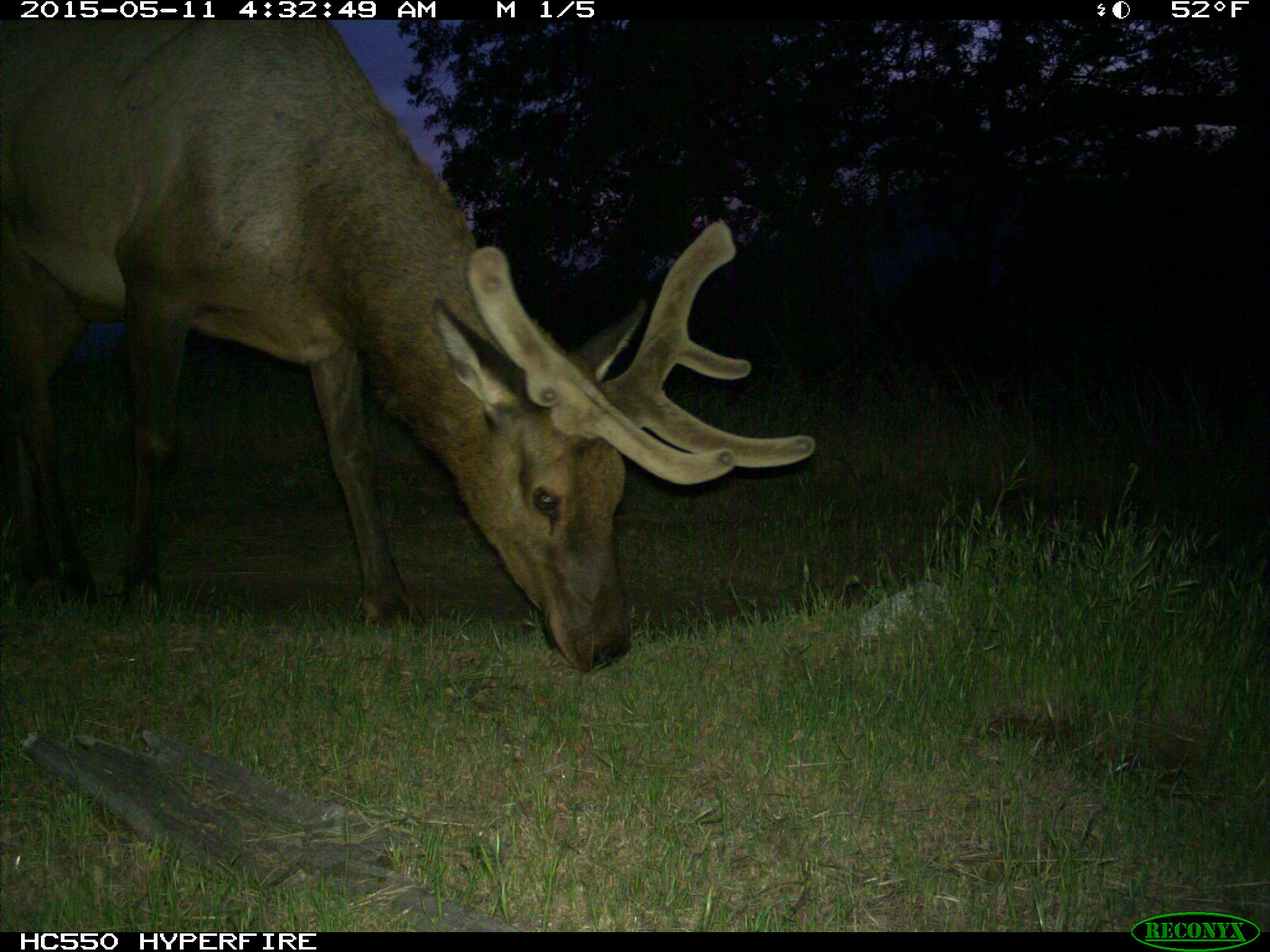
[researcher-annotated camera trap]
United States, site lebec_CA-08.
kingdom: Animalia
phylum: Chordata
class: Mammalia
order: Artiodactyla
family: Cervidae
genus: Cervus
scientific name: Cervus canadensis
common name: elk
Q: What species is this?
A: Cervus canadensis (elk).